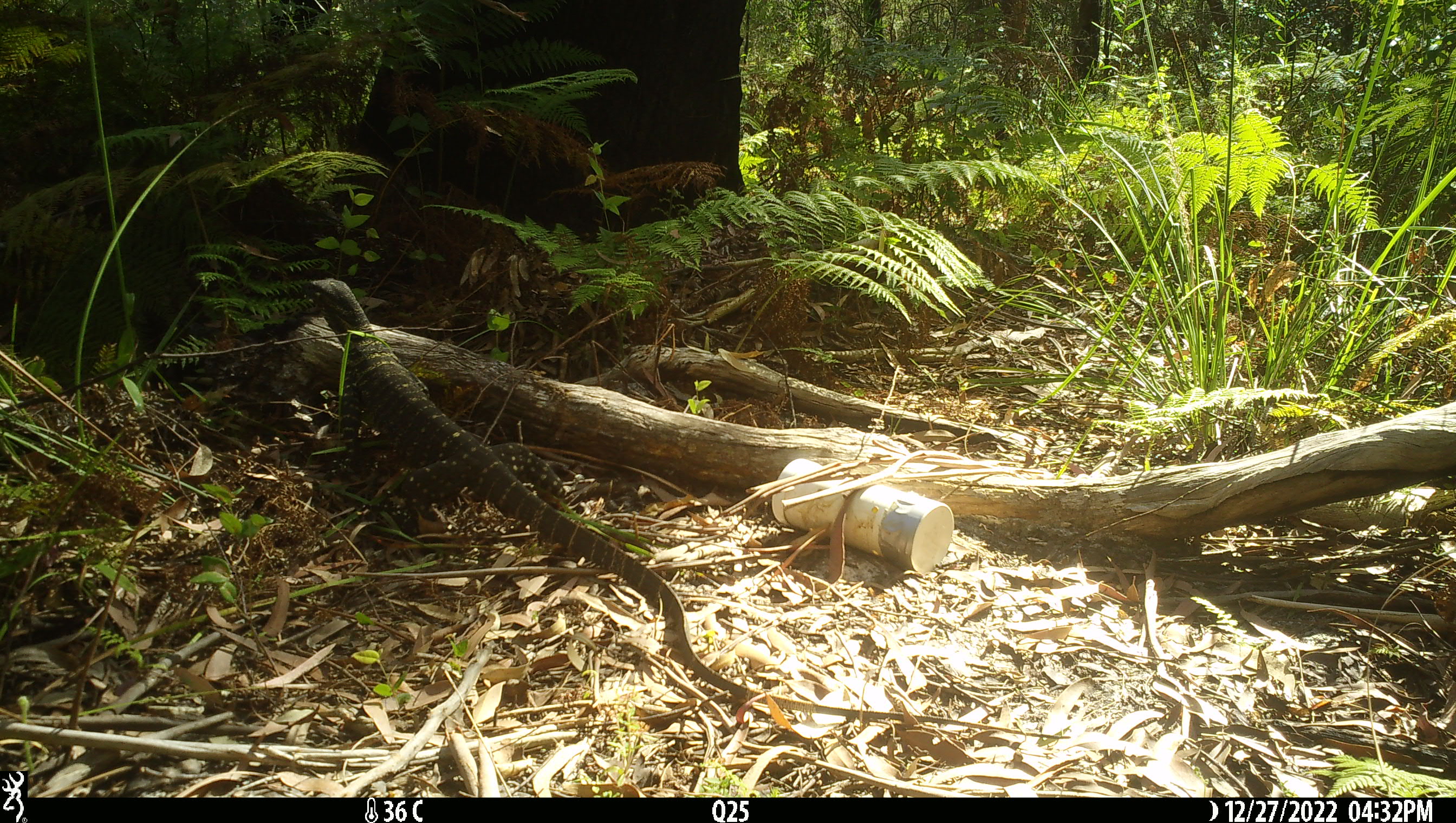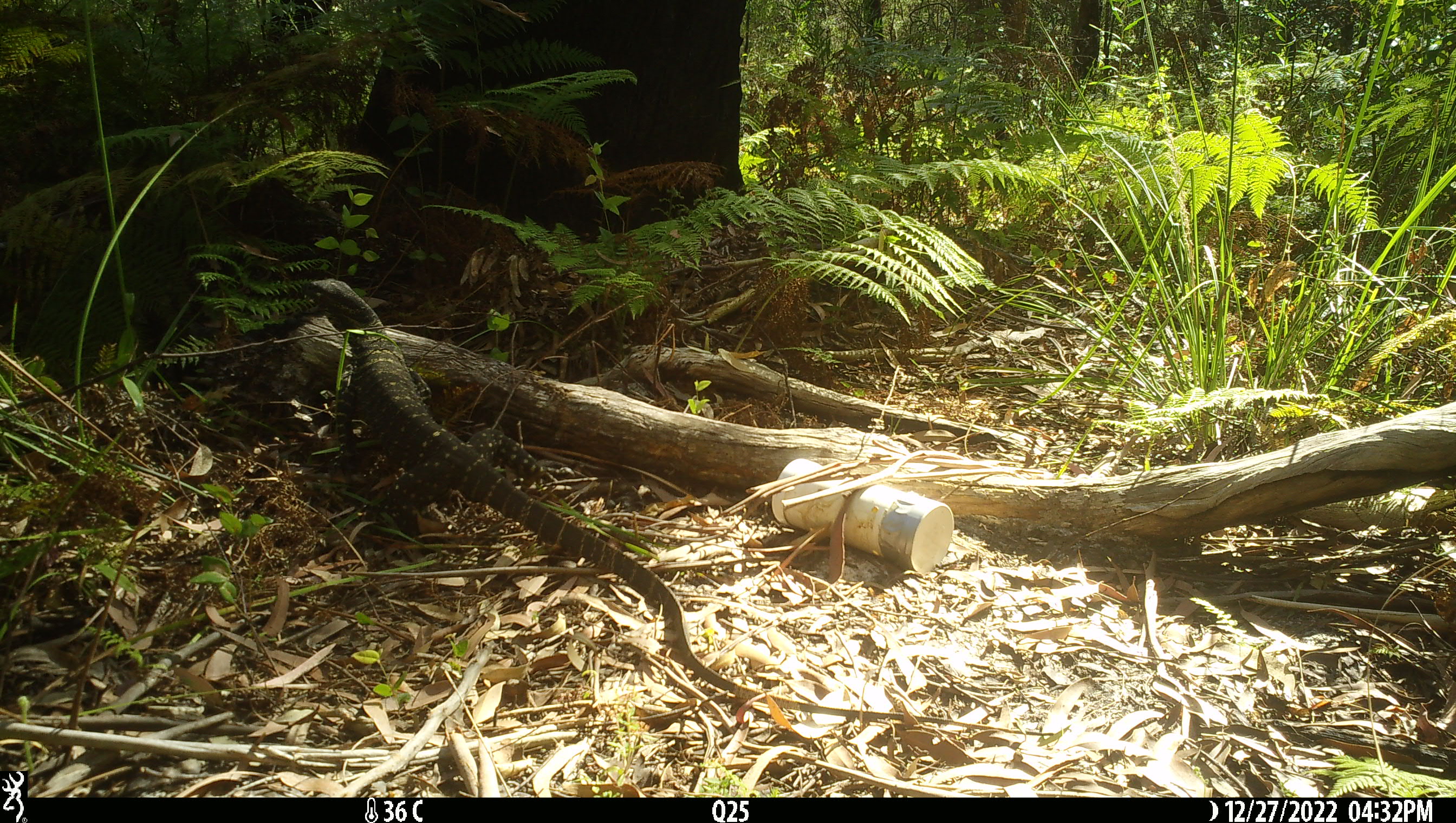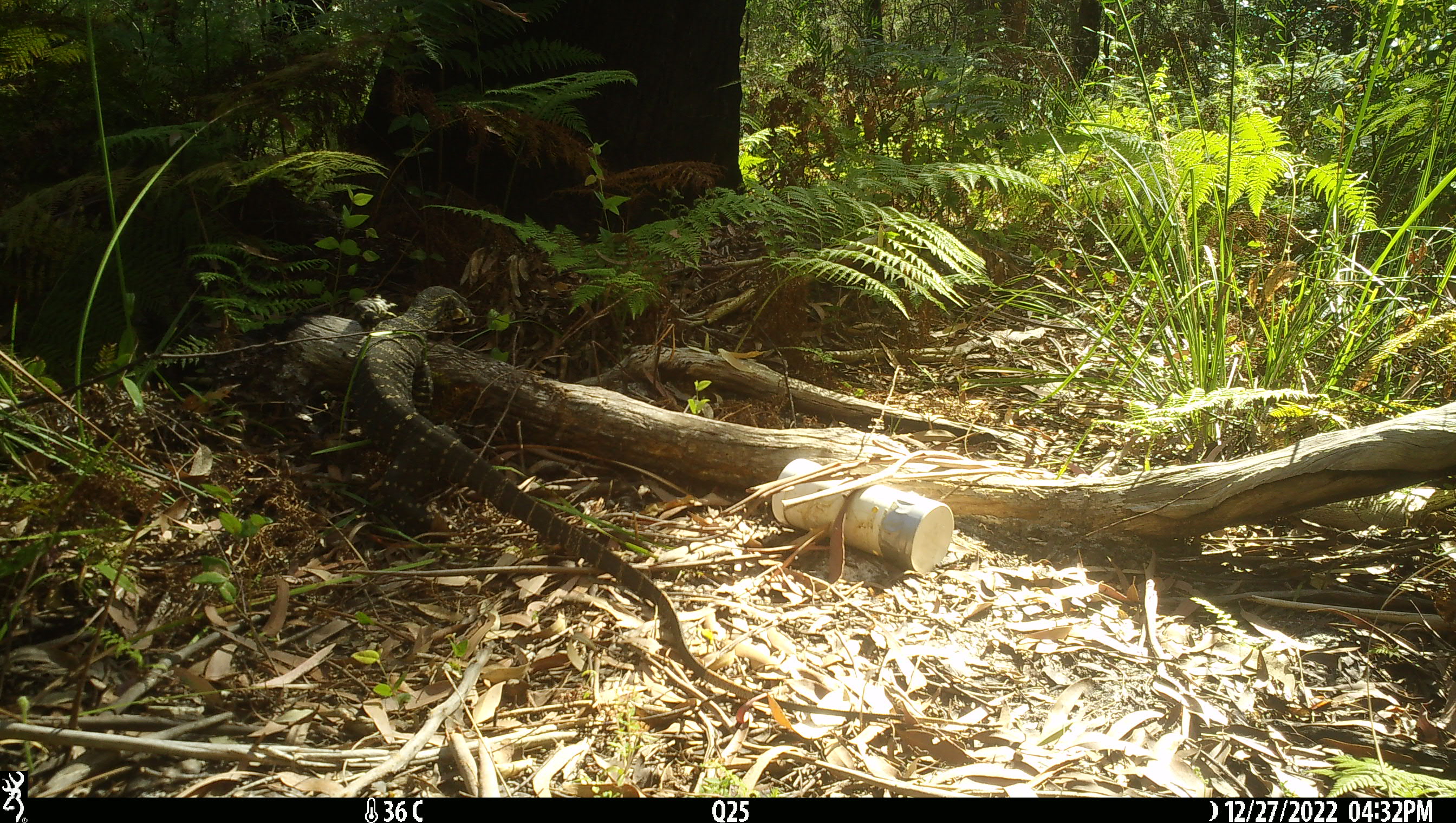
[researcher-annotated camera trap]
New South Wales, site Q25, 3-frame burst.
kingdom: Animalia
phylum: Chordata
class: Reptilia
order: Squamata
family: Varanidae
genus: Varanus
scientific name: Varanus varius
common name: lace monitor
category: goanna